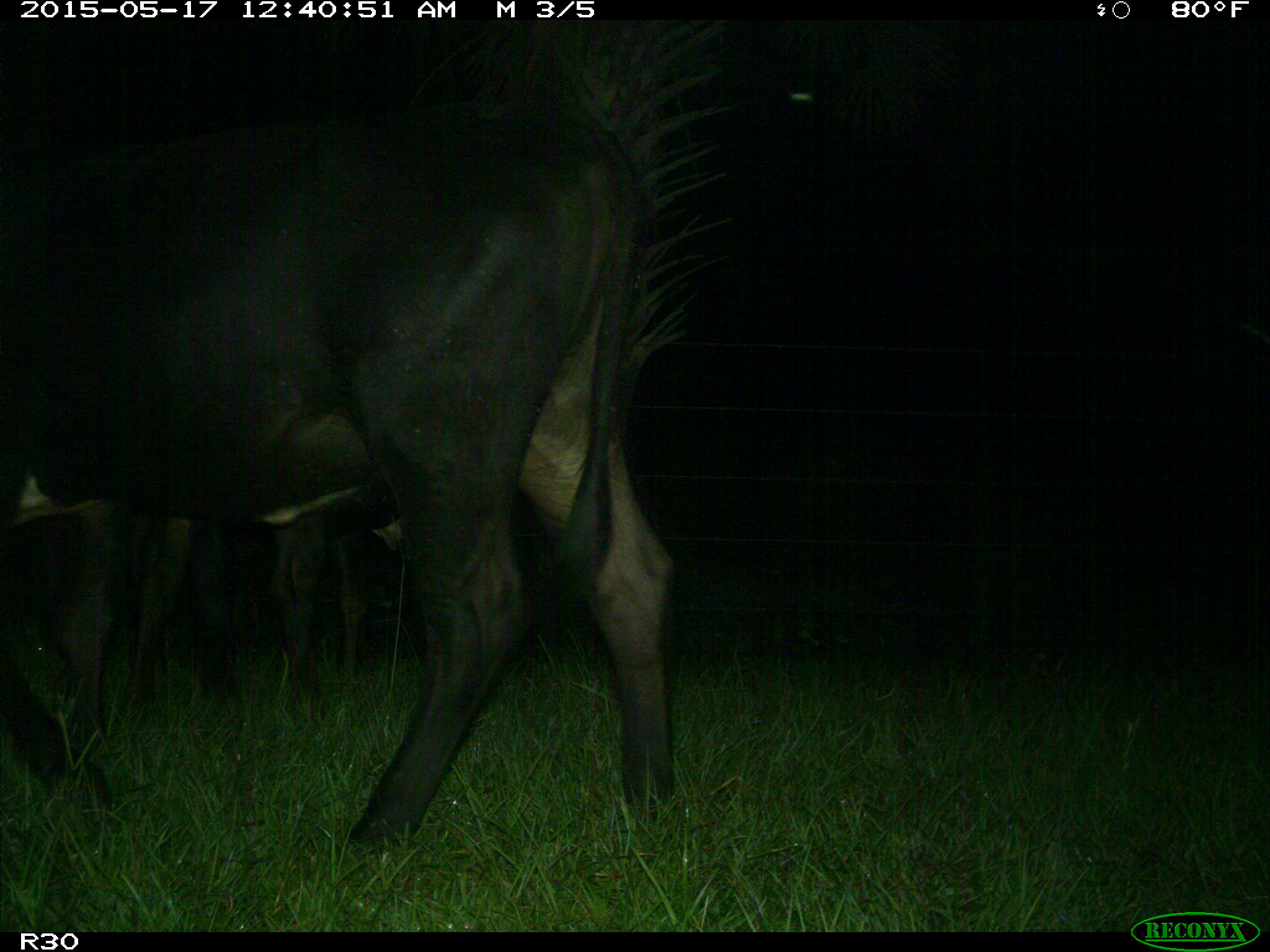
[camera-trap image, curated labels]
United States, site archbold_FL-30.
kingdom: Animalia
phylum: Chordata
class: Mammalia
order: Artiodactyla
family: Bovidae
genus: Bos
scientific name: Bos taurus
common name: domestic cow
Bos taurus (domestic cow).